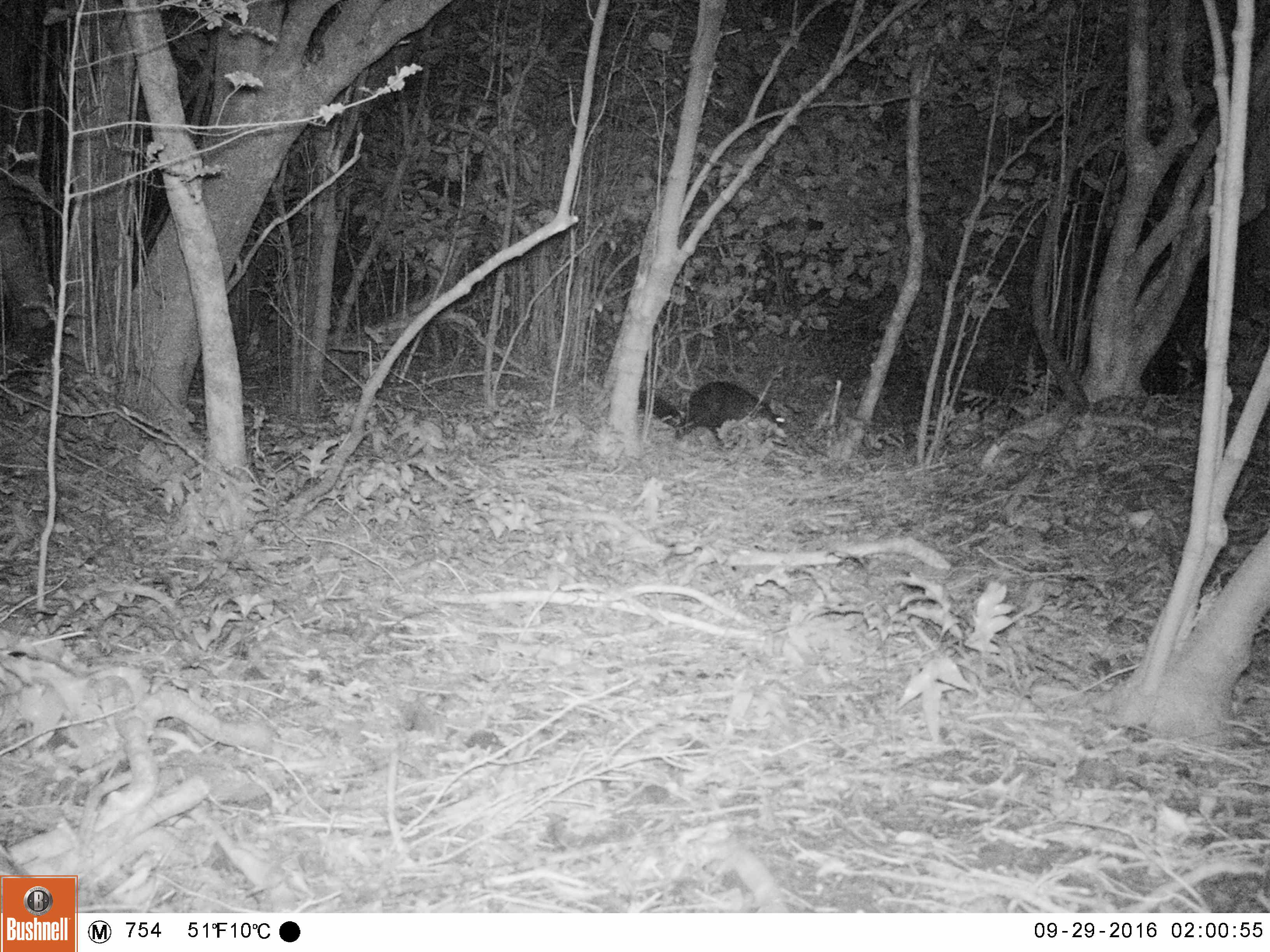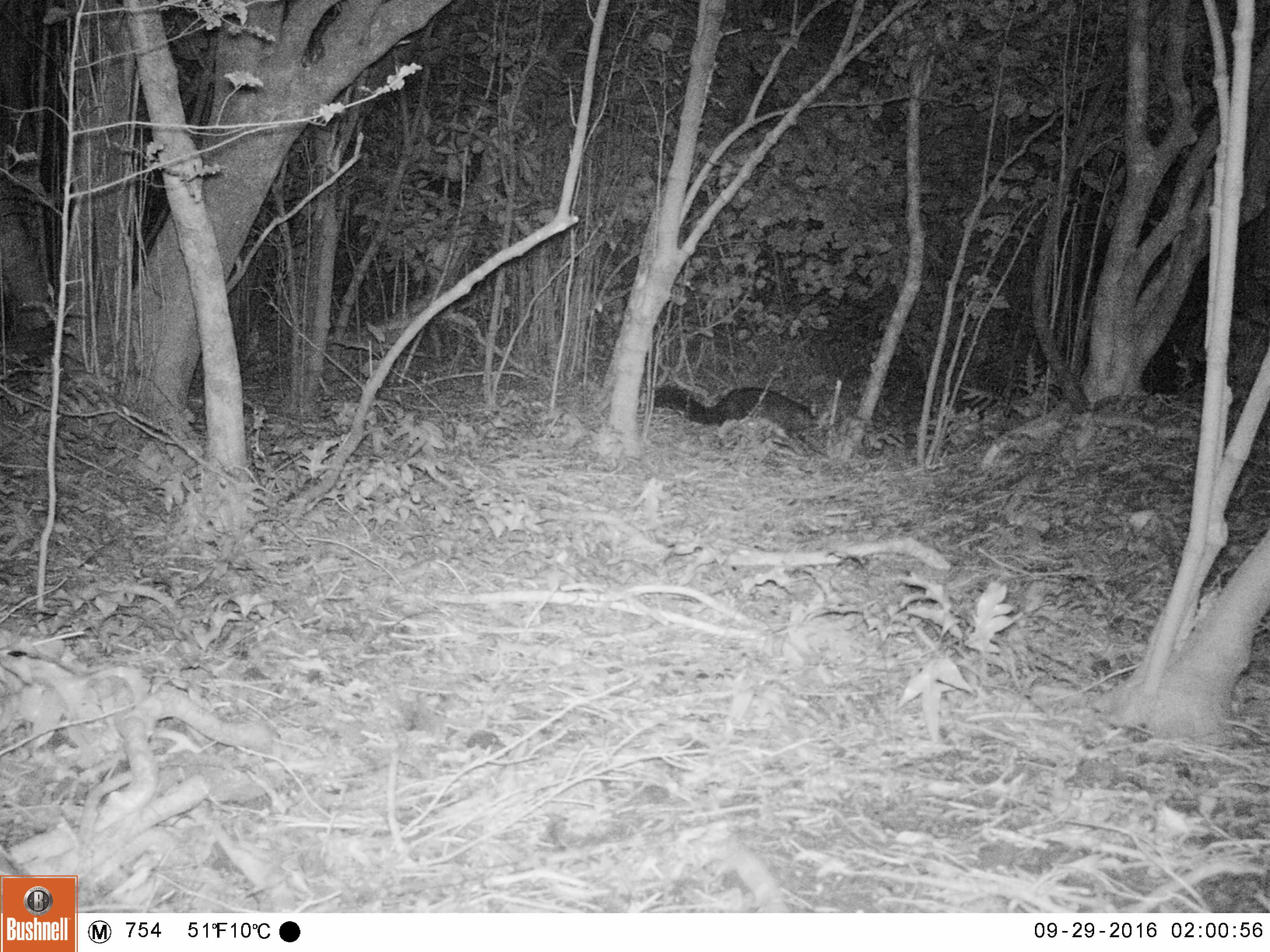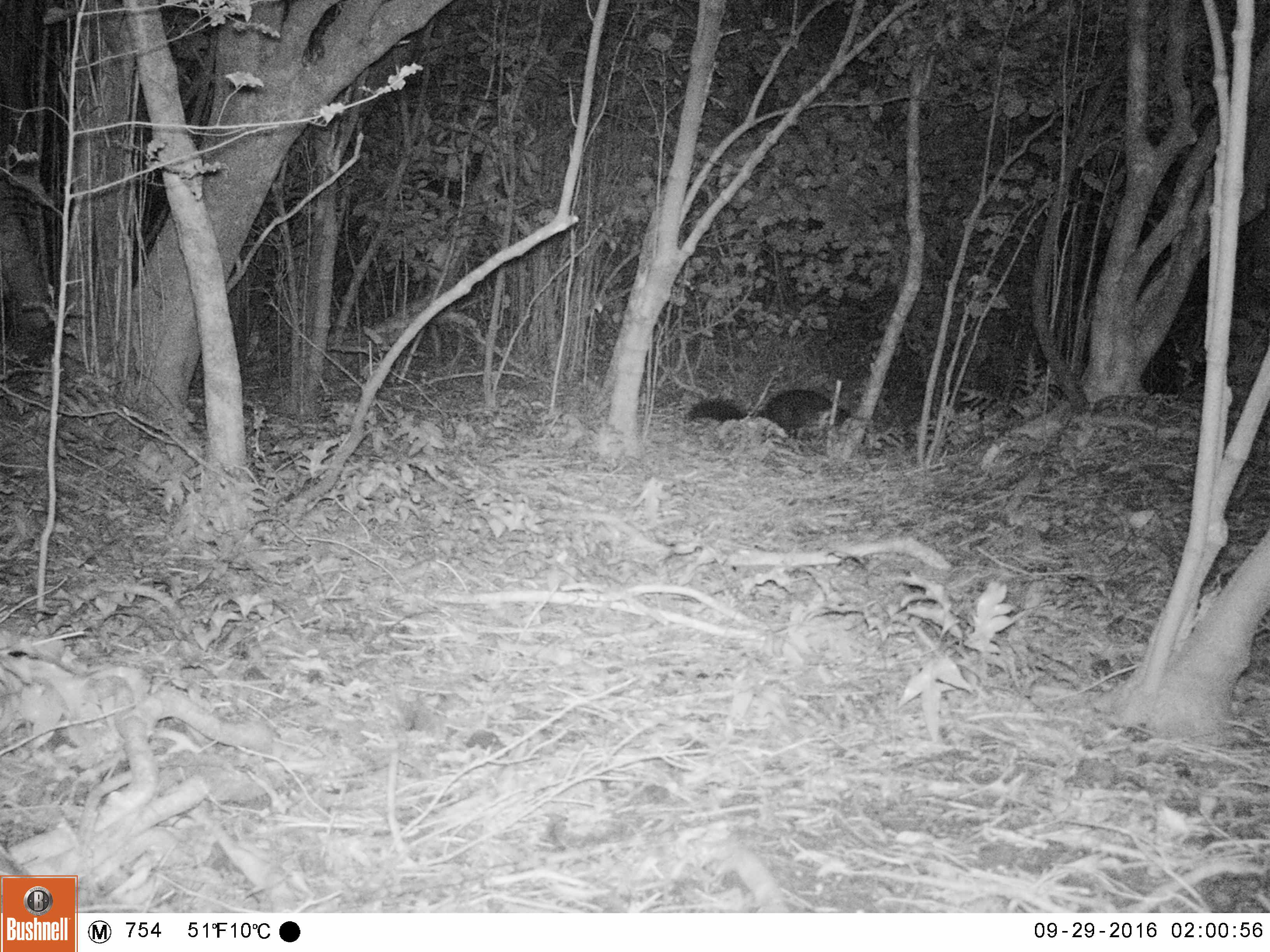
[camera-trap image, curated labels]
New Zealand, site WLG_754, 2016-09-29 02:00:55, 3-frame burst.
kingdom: Animalia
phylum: Chordata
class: Mammalia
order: Diprotodontia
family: Phalangeridae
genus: Trichosurus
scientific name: Trichosurus vulpecula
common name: common brushtail possum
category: possum